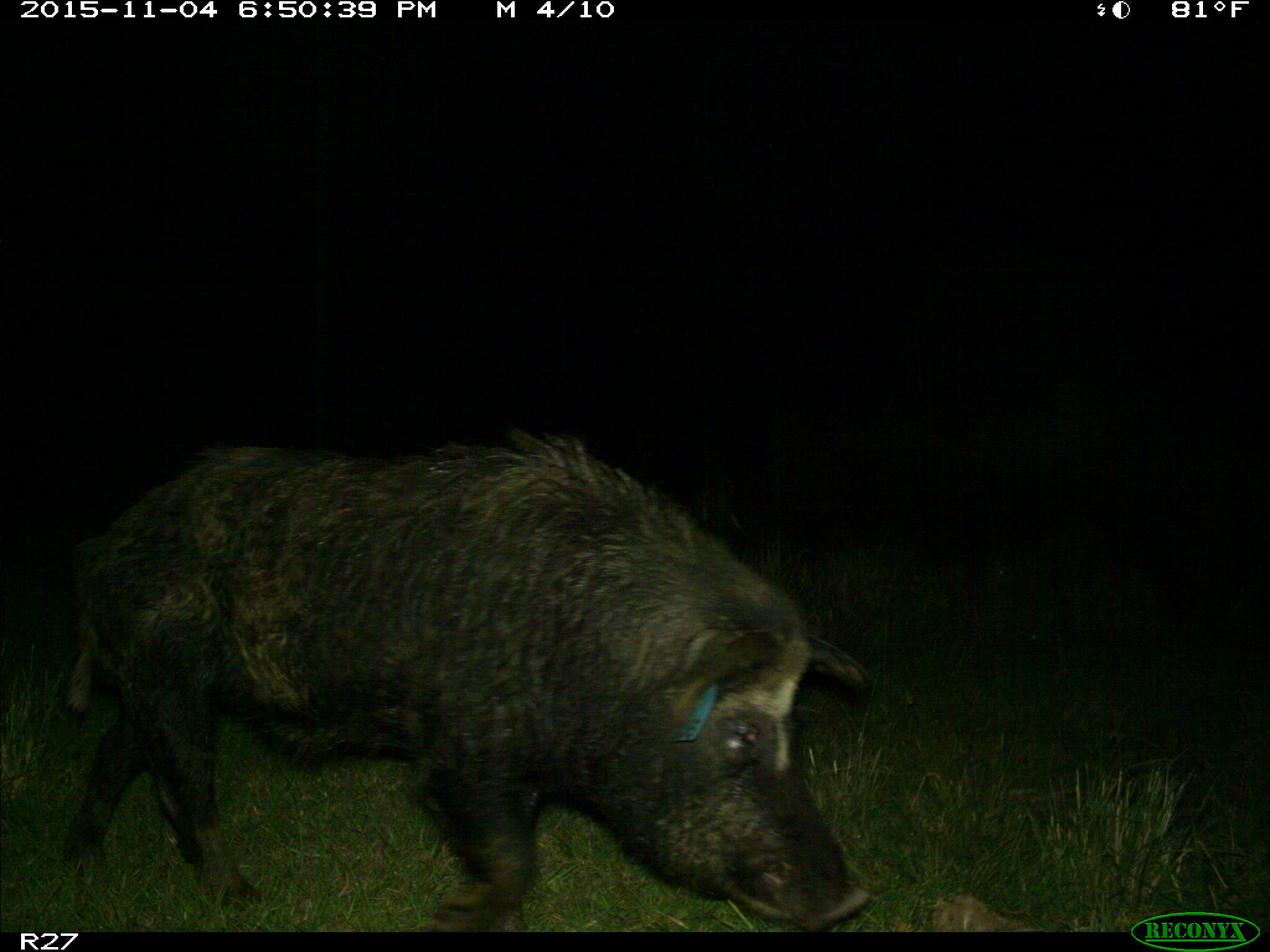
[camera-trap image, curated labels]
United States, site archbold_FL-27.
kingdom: Animalia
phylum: Chordata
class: Mammalia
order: Artiodactyla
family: Suidae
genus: Sus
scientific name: Sus scrofa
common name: wild boar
Sus scrofa (wild boar).